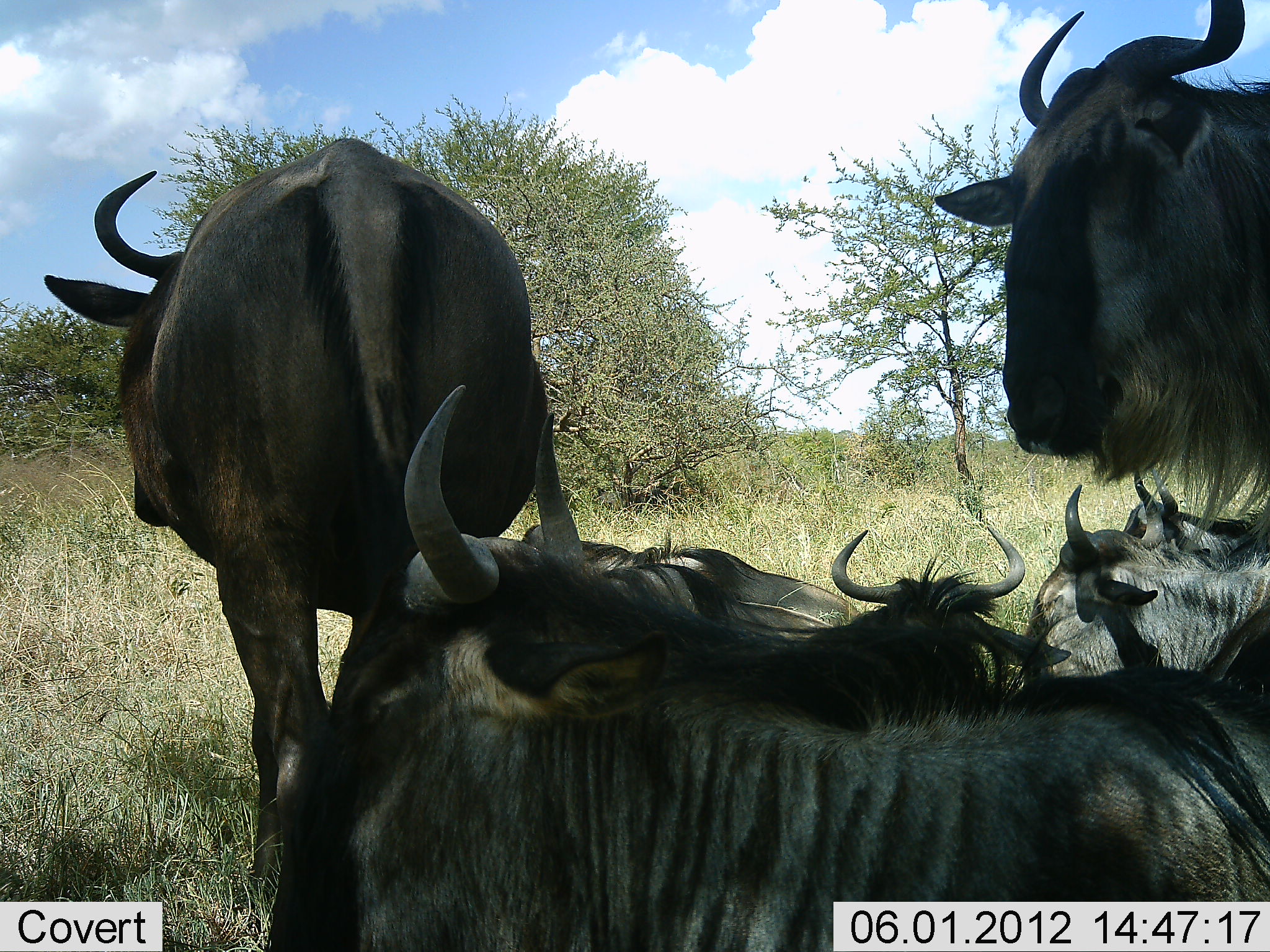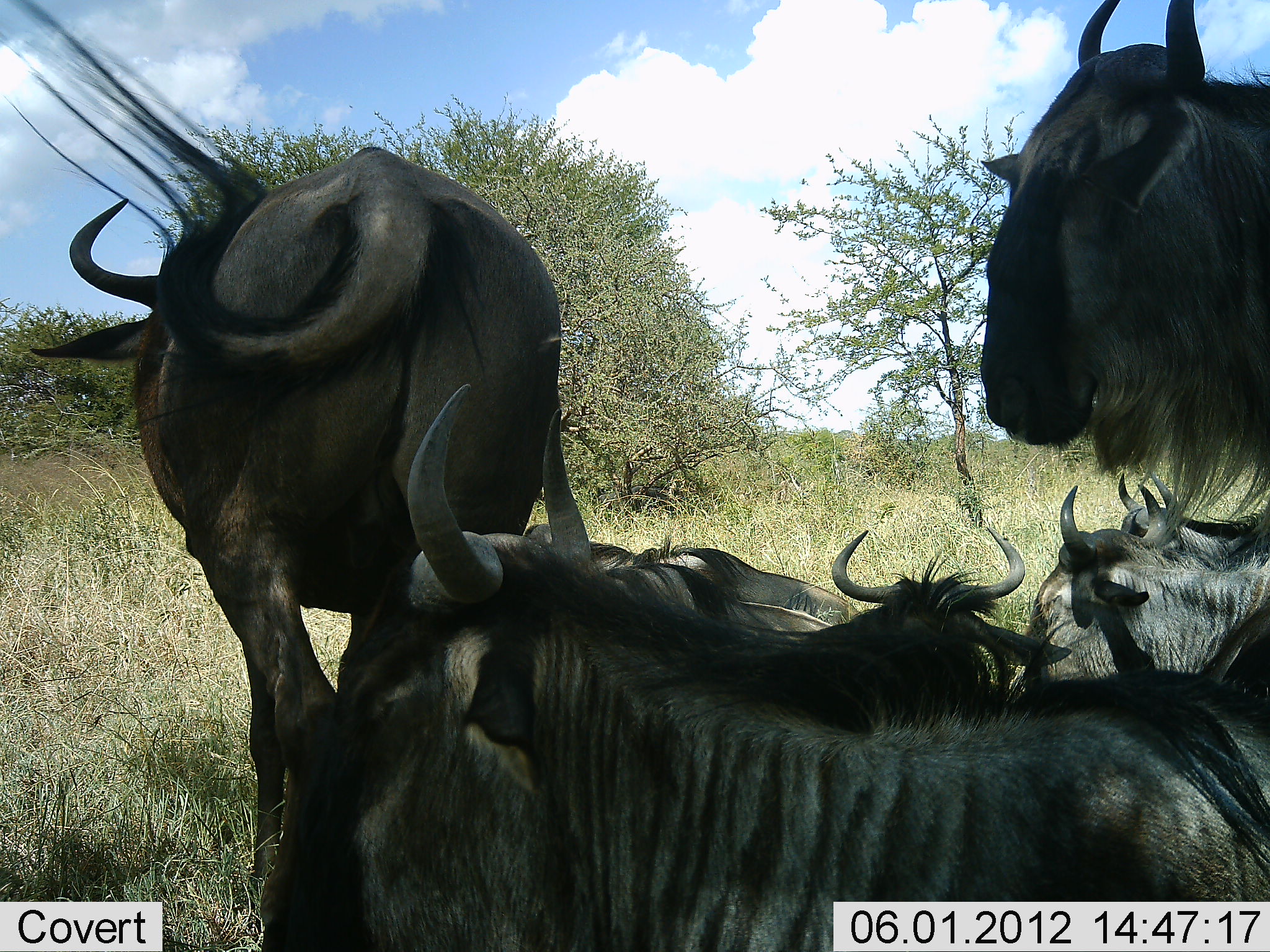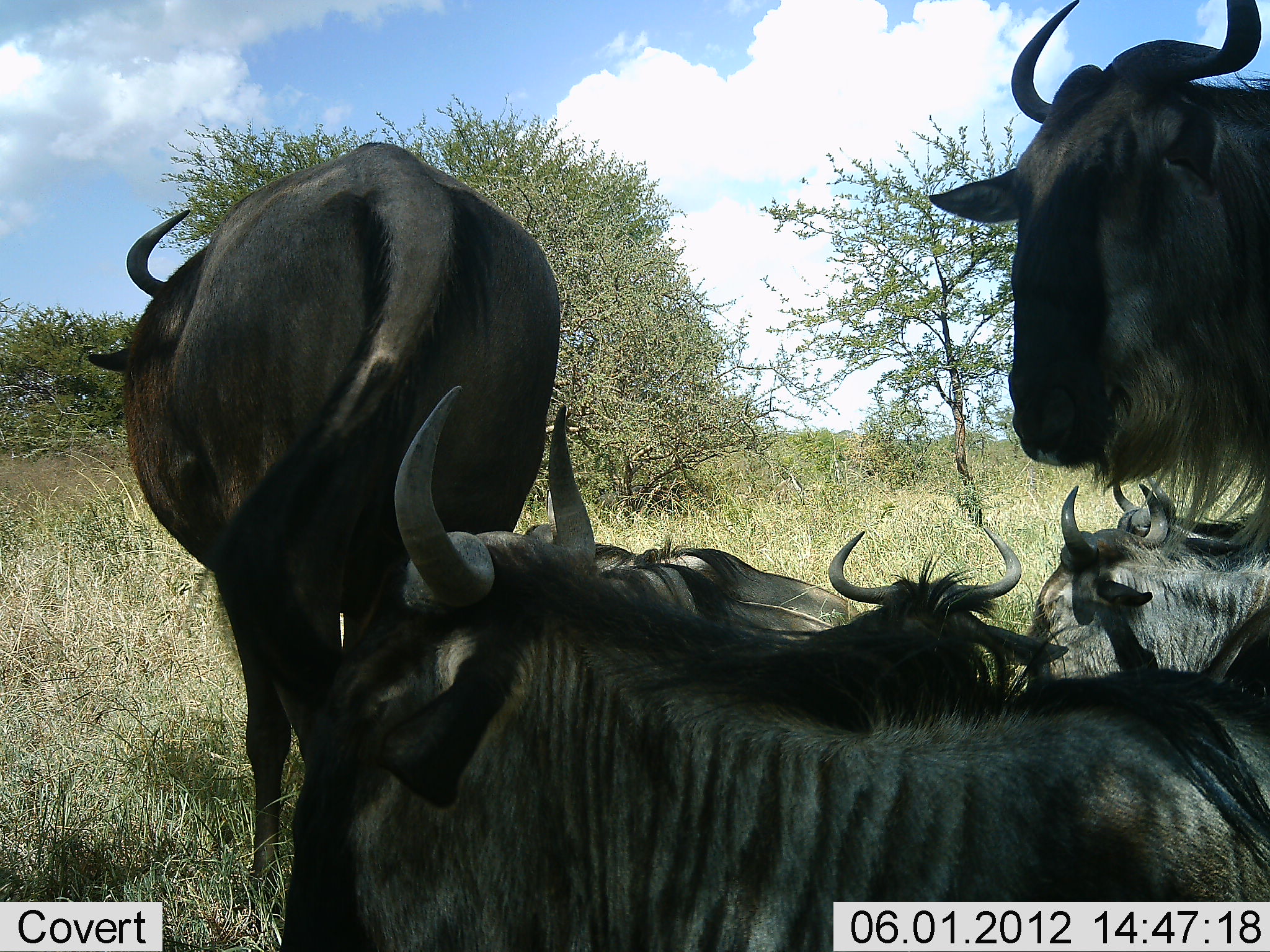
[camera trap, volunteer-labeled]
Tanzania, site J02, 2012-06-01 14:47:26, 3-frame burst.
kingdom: Animalia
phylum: Chordata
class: Mammalia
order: Artiodactyla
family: Bovidae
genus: Connochaetes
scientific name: Connochaetes taurinus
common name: blue wildebeest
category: wildebeest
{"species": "wildebeest (blue wildebeest) (Connochaetes taurinus)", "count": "8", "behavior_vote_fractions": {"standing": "90%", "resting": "100%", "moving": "20%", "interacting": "0%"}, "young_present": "0%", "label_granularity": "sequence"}